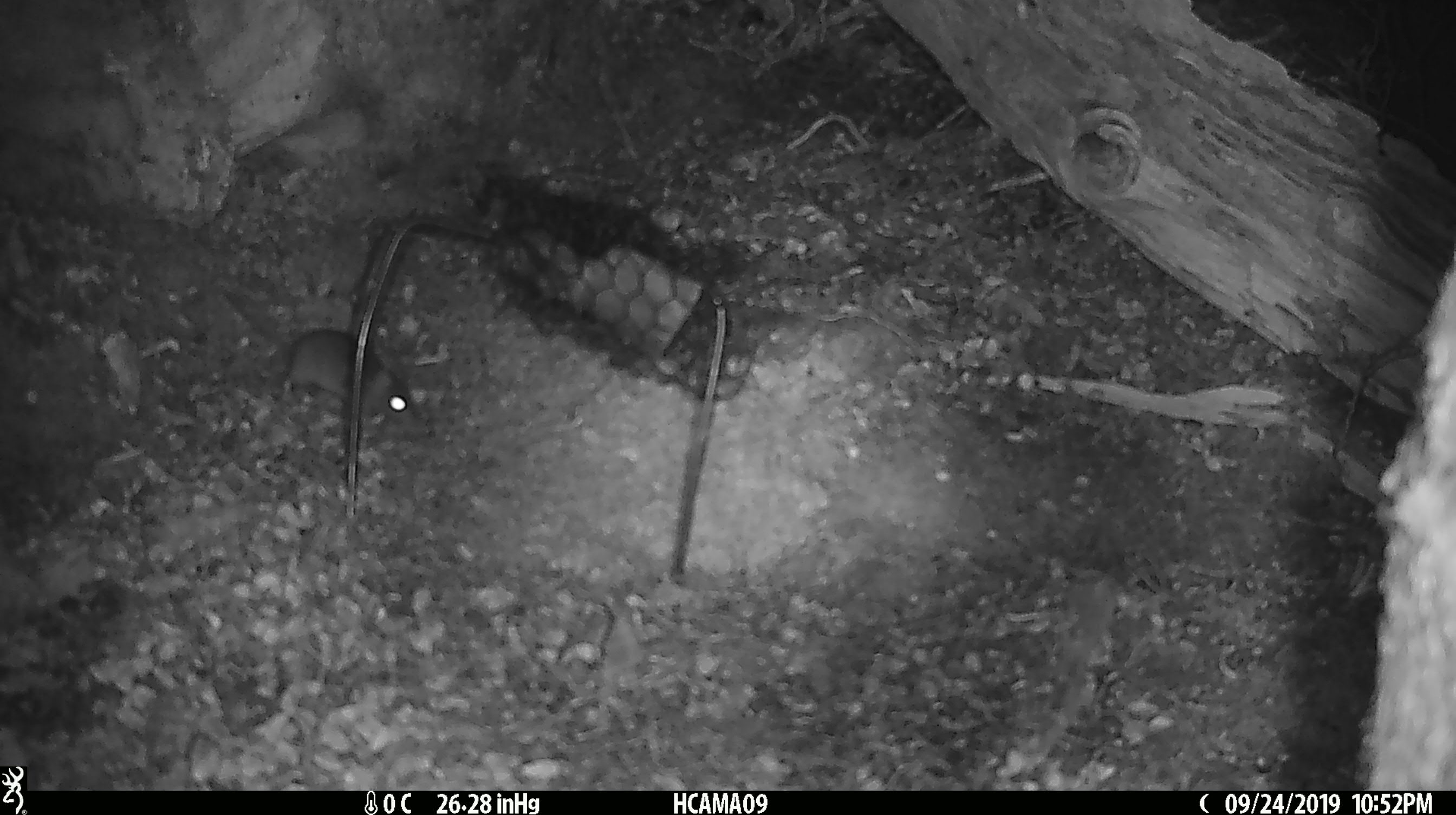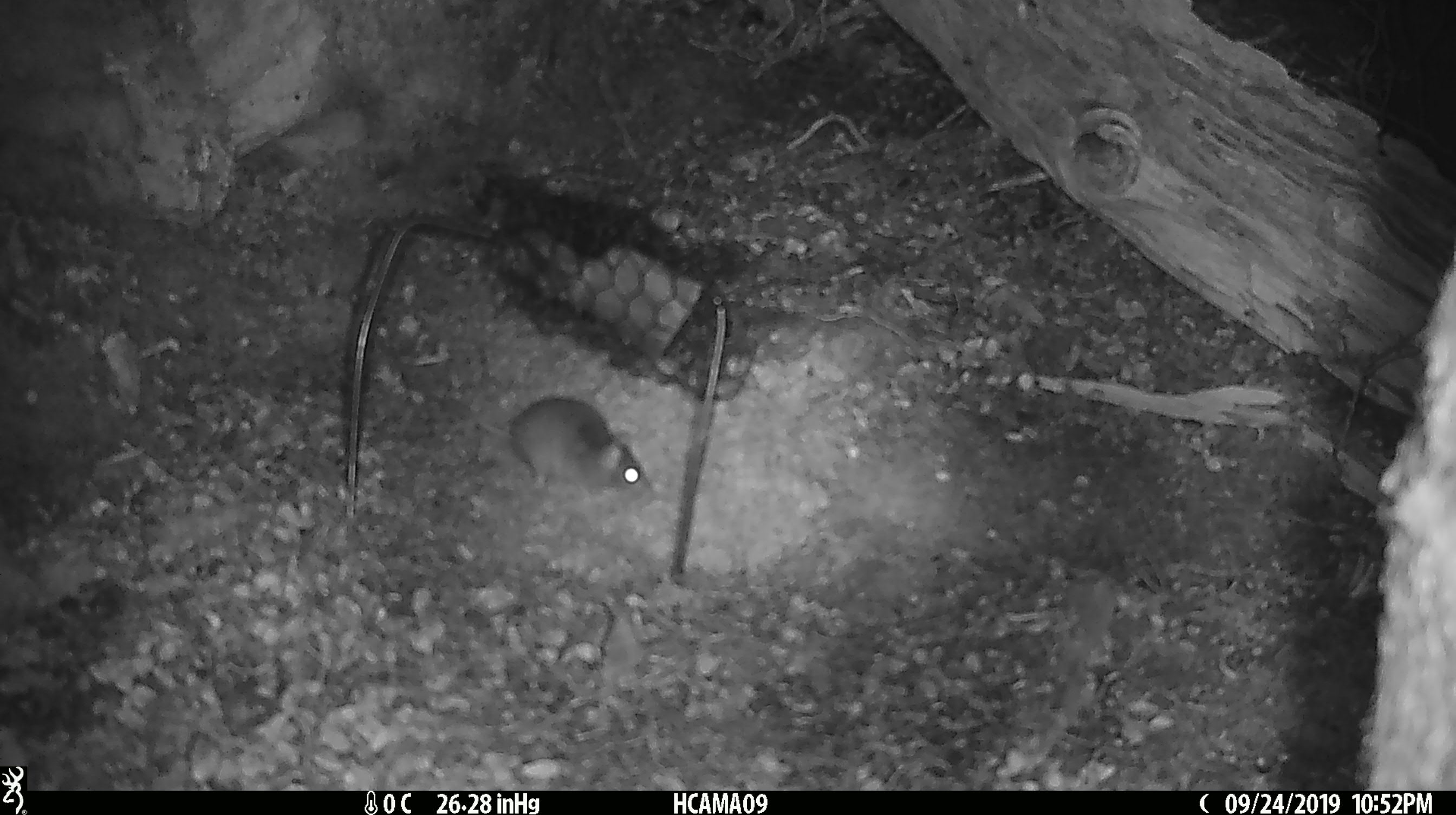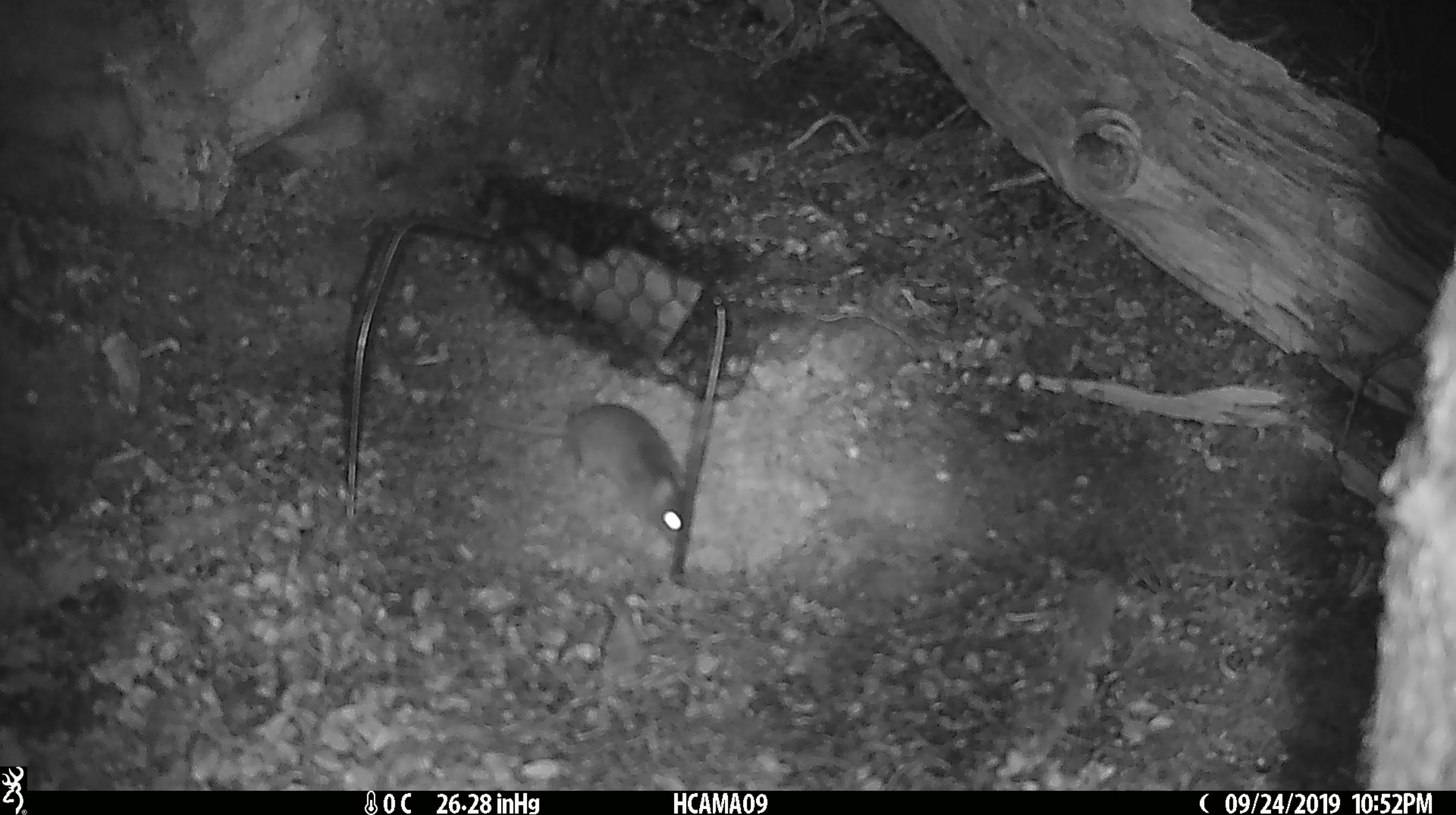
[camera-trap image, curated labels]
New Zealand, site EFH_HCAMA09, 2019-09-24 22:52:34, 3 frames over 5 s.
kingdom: Animalia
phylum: Chordata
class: Mammalia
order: Rodentia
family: Muridae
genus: Mus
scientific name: Mus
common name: mouse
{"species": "mouse (Mus)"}